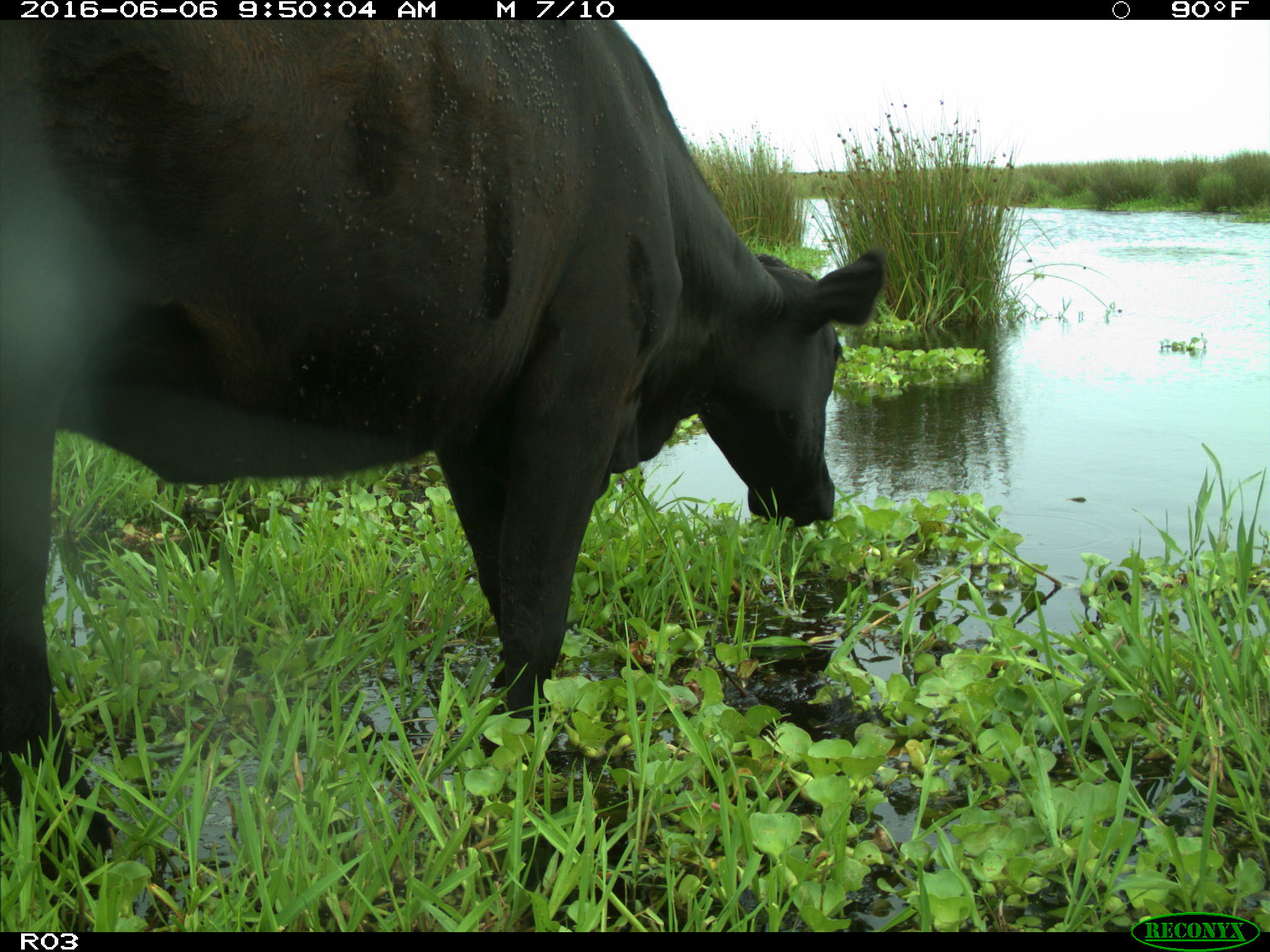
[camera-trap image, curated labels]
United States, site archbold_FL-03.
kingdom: Animalia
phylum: Chordata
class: Mammalia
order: Artiodactyla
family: Bovidae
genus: Bos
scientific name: Bos taurus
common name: domestic cow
Bos taurus (domestic cow).